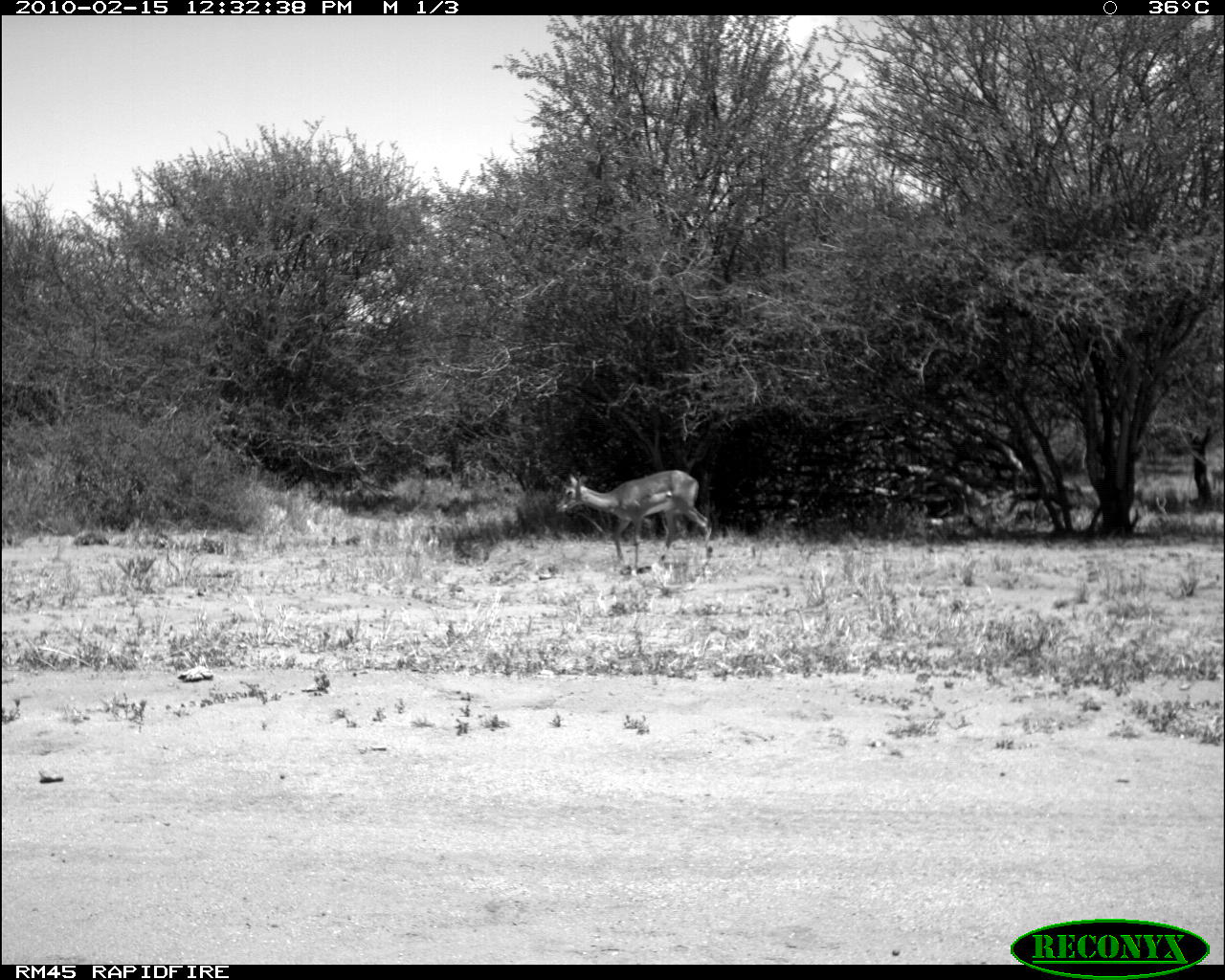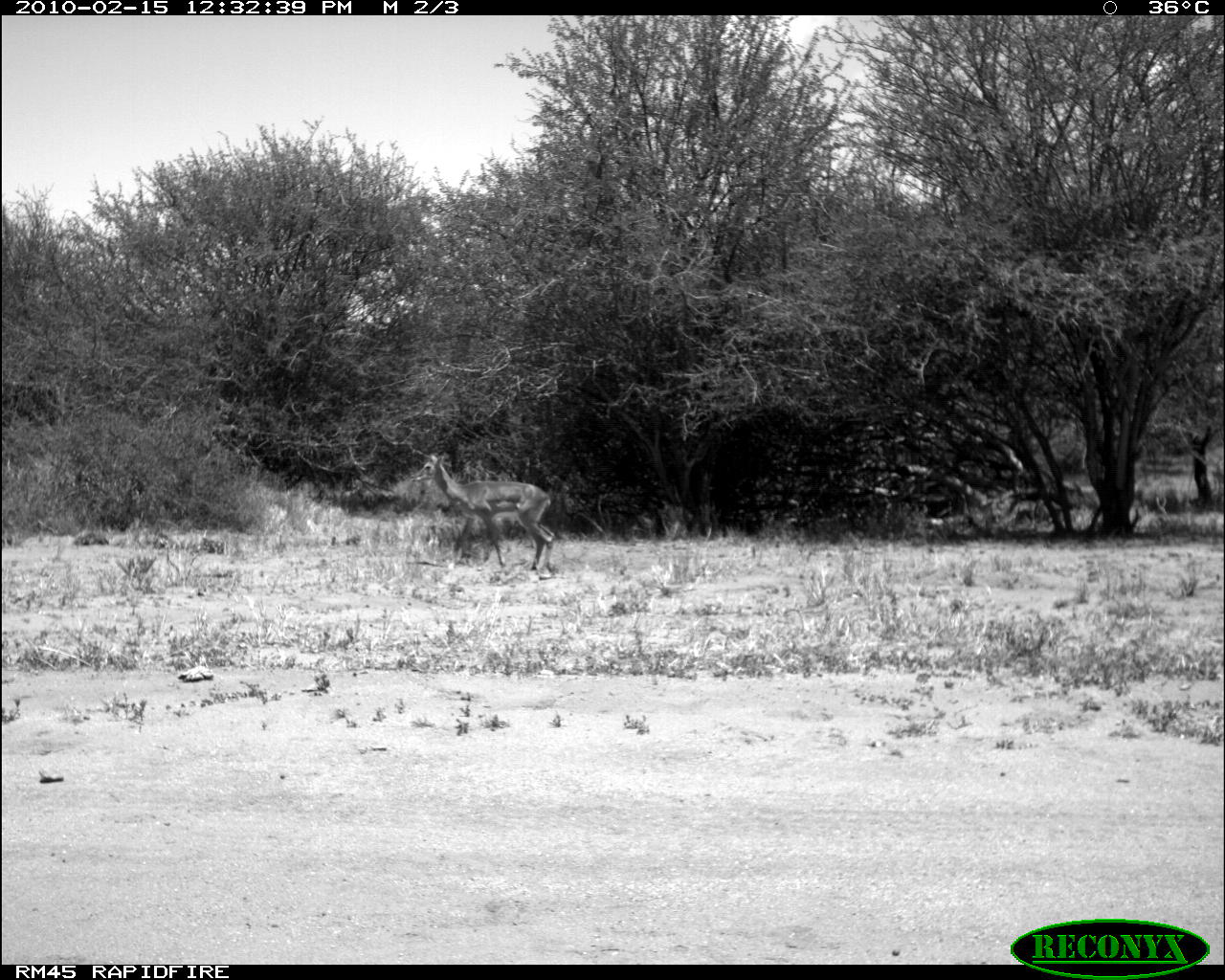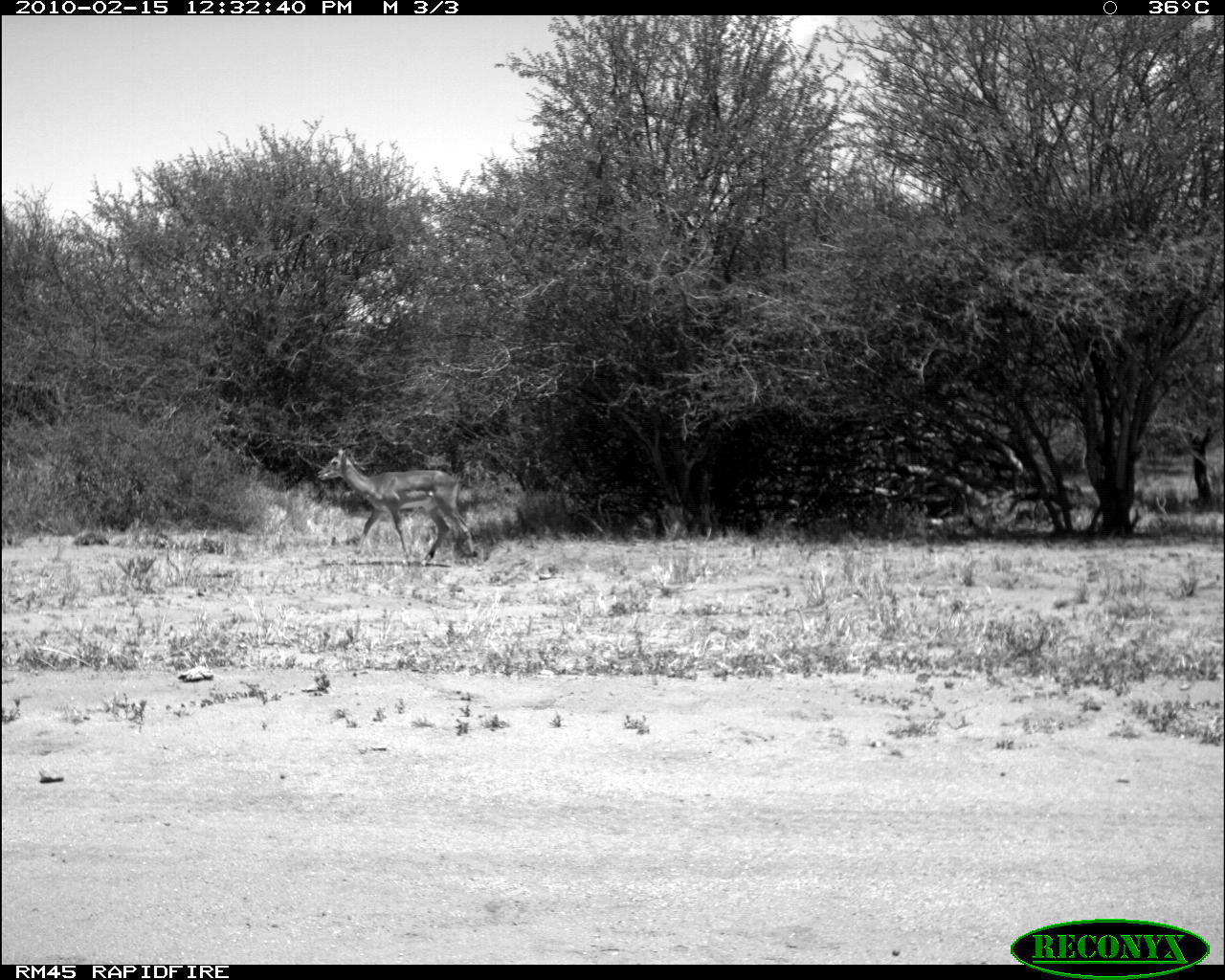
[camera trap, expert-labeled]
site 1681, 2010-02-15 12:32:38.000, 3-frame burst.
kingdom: Animalia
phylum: Chordata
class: Mammalia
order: Artiodactyla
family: Bovidae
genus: Aepyceros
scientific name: Aepyceros melampus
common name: impala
Aepyceros melampus (impala), count 2.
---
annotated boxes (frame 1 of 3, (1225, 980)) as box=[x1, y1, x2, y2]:
aepyceros melampus: box=[554, 470, 713, 575]